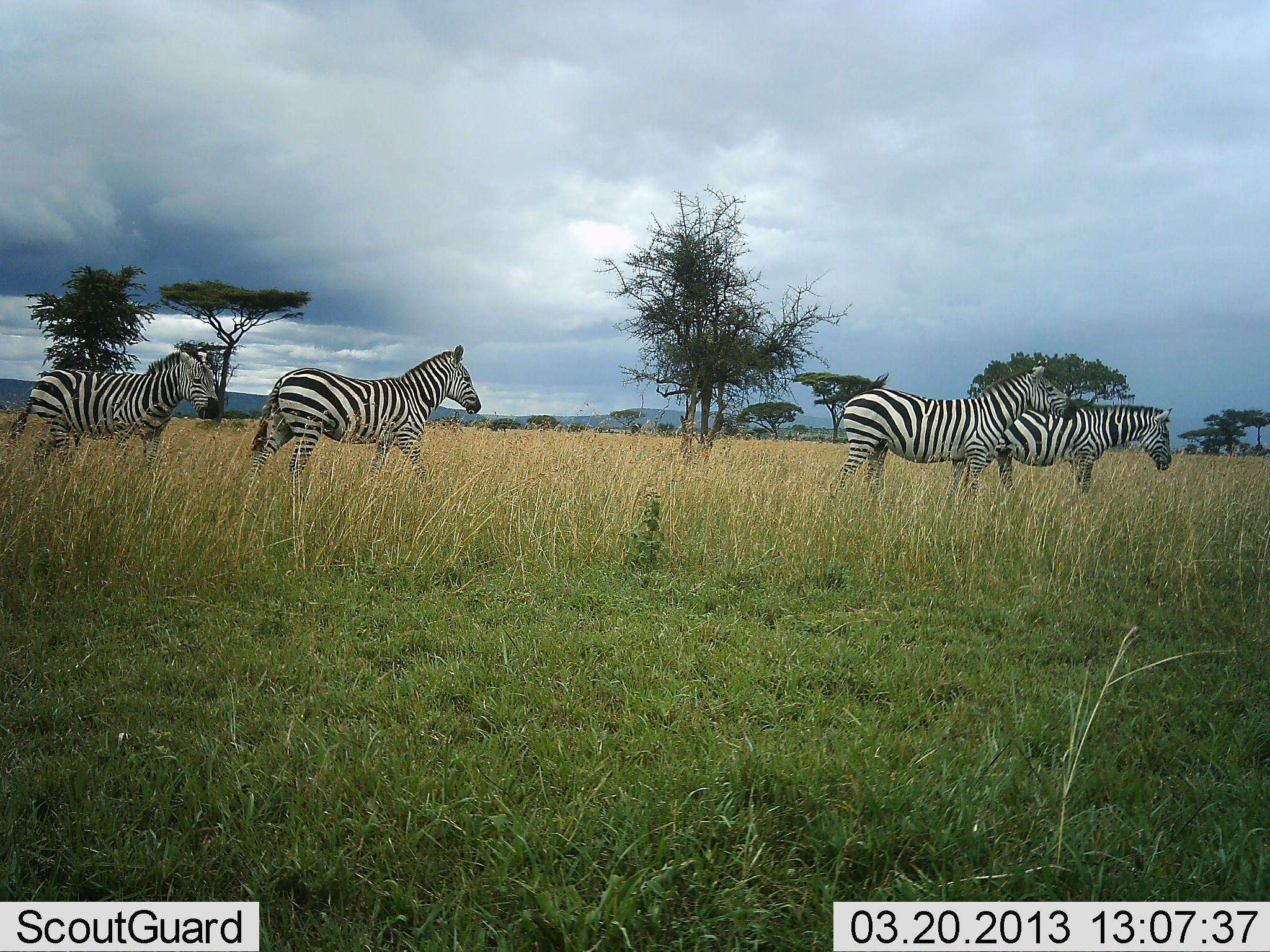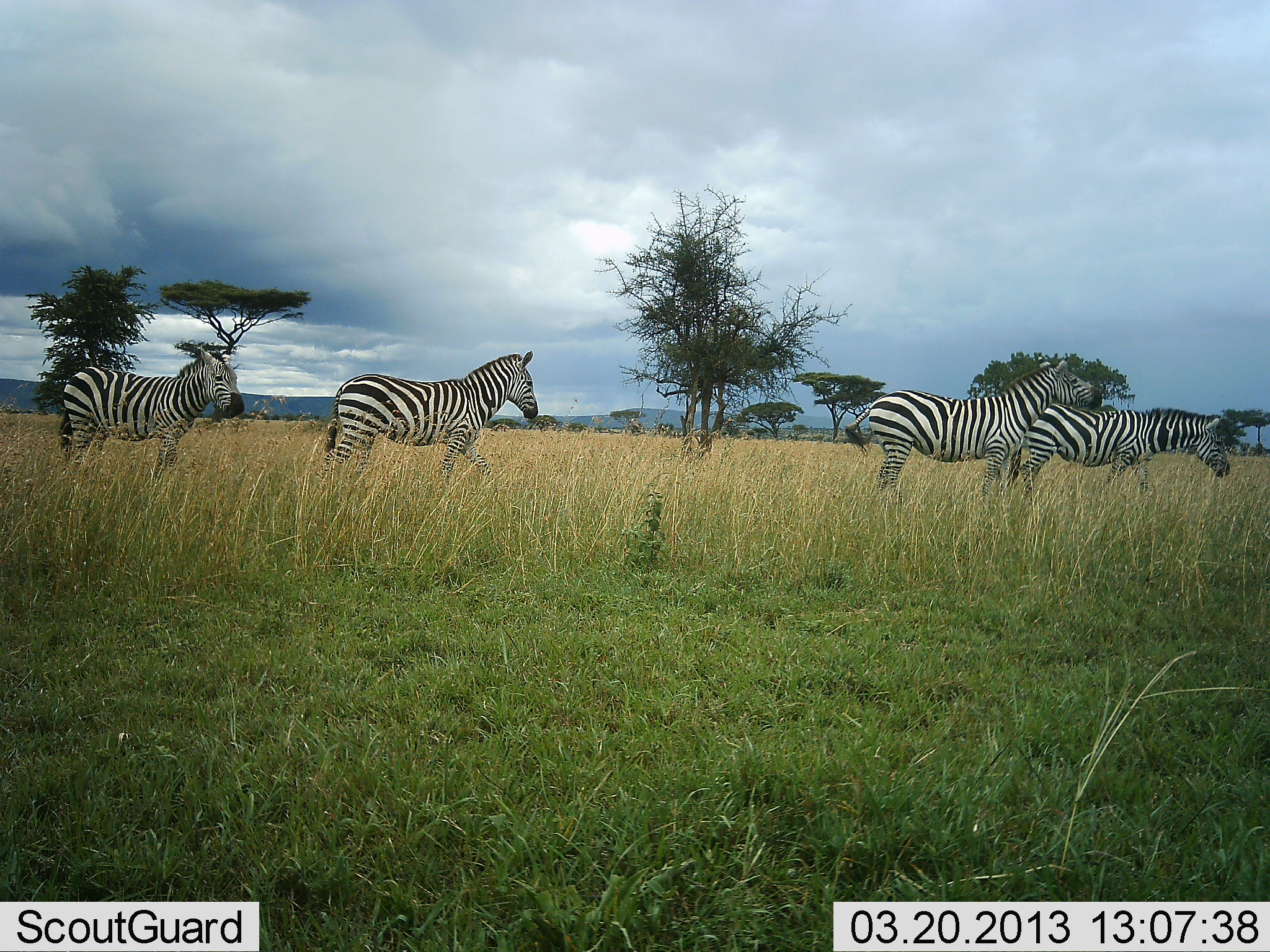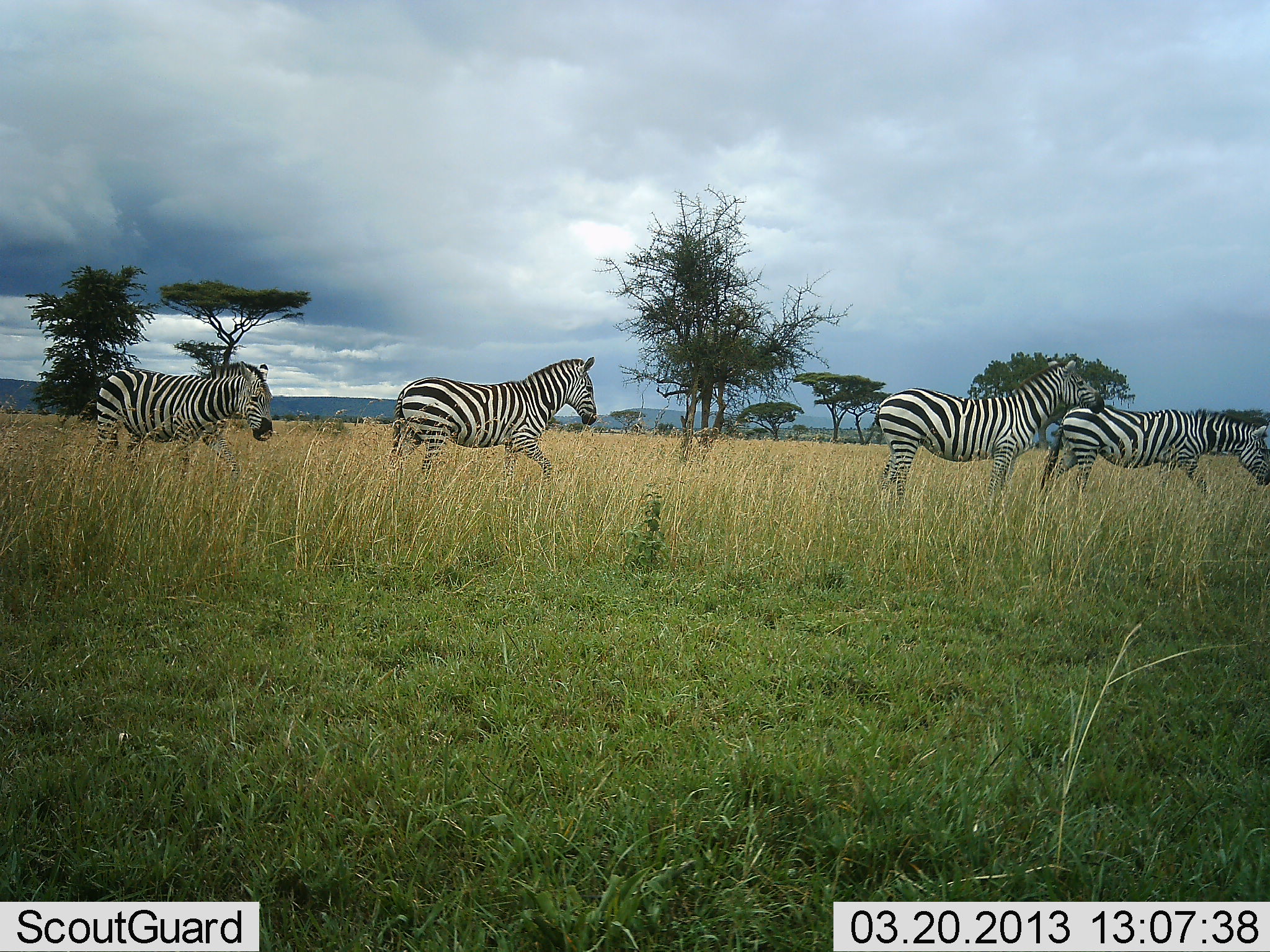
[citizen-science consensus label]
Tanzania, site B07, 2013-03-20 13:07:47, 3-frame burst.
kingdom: Animalia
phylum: Chordata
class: Mammalia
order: Perissodactyla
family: Equidae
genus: Equus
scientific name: Equus quagga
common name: plains zebra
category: zebra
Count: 4.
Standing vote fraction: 21%.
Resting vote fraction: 3%.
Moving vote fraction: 90%.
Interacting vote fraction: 0%.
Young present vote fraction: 0%.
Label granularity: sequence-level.